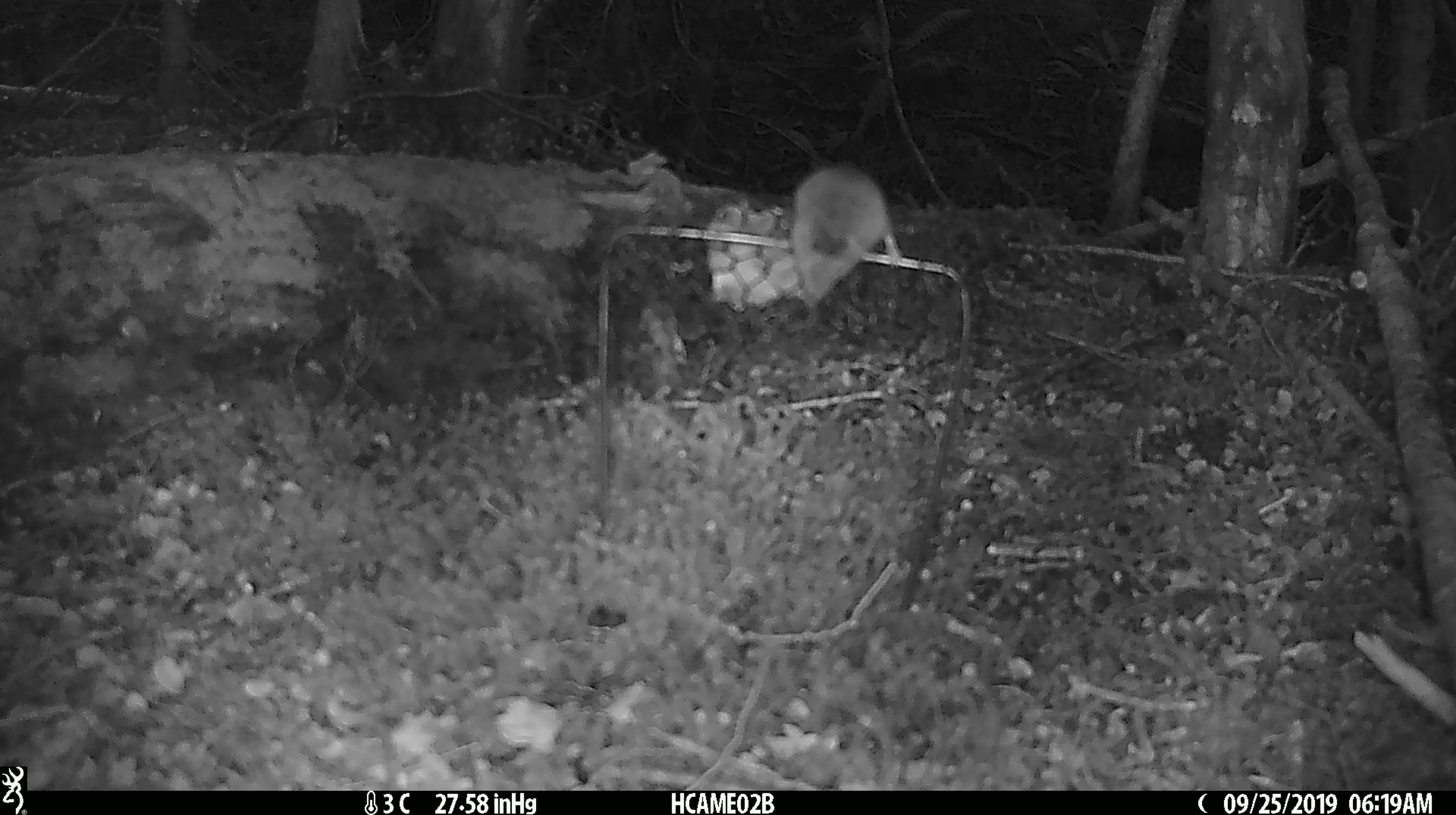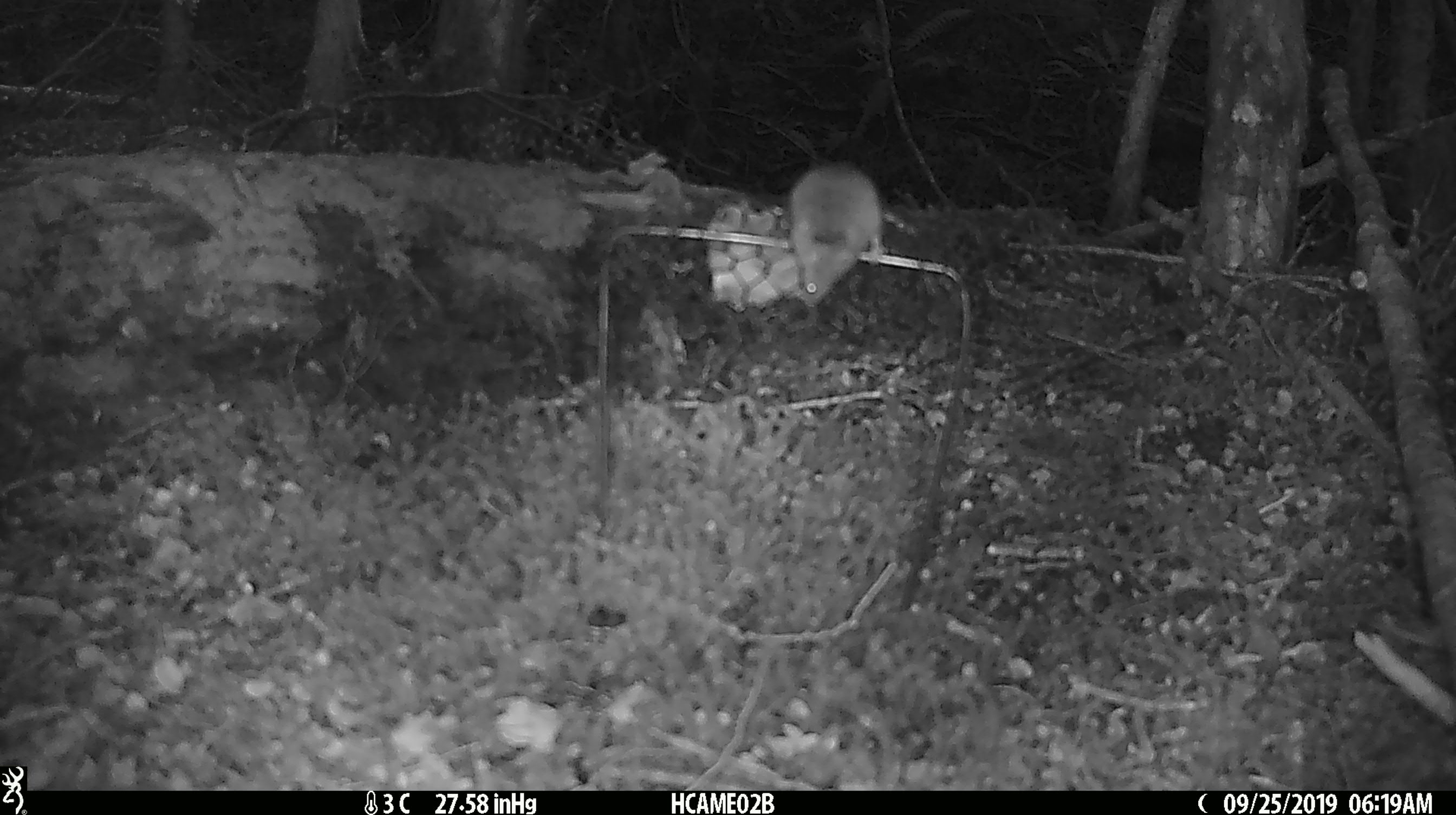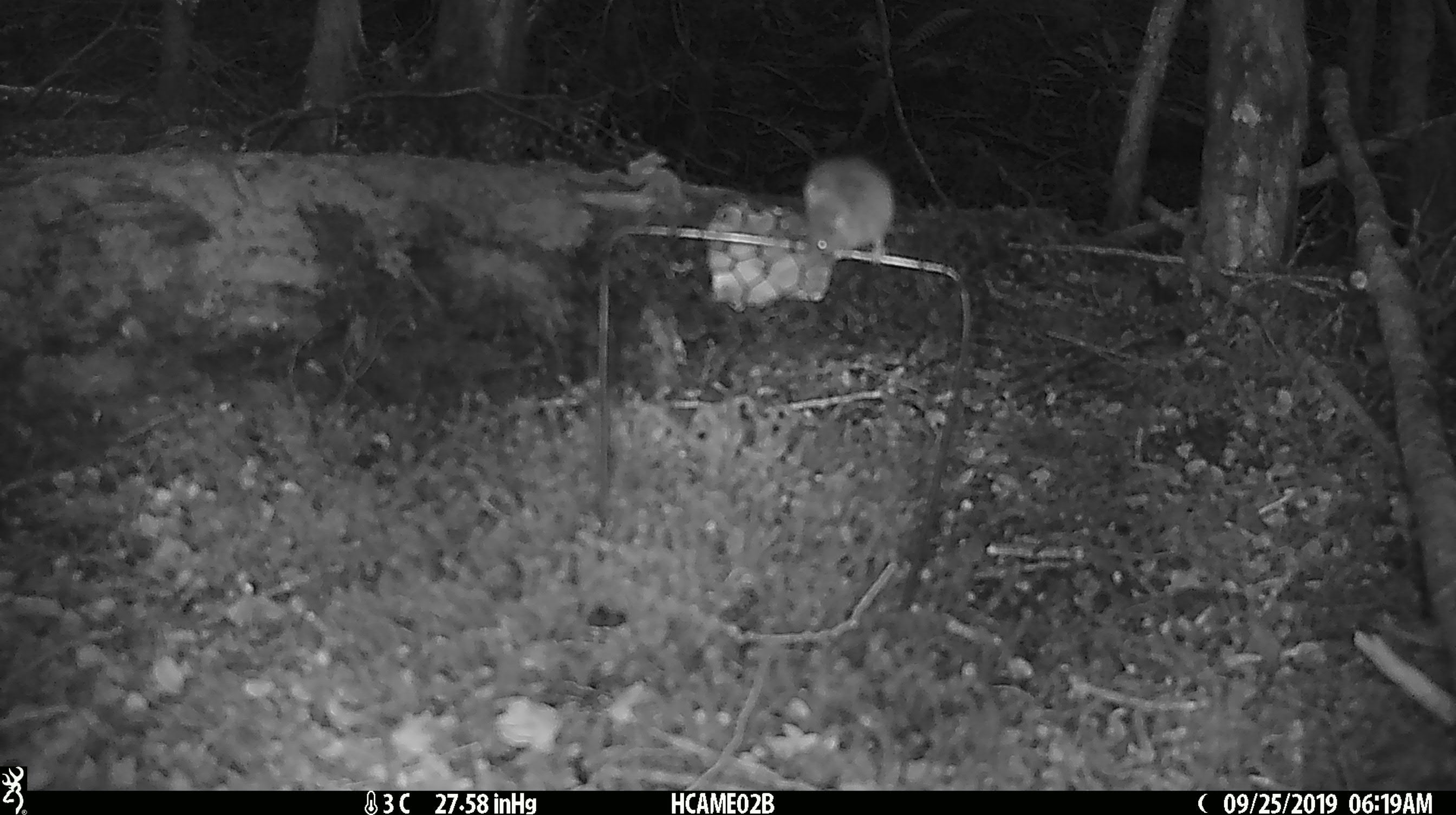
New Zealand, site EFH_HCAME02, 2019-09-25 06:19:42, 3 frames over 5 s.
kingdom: Animalia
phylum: Chordata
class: Mammalia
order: Rodentia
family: Muridae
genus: Mus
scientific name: Mus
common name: mouse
Mouse (Mus).